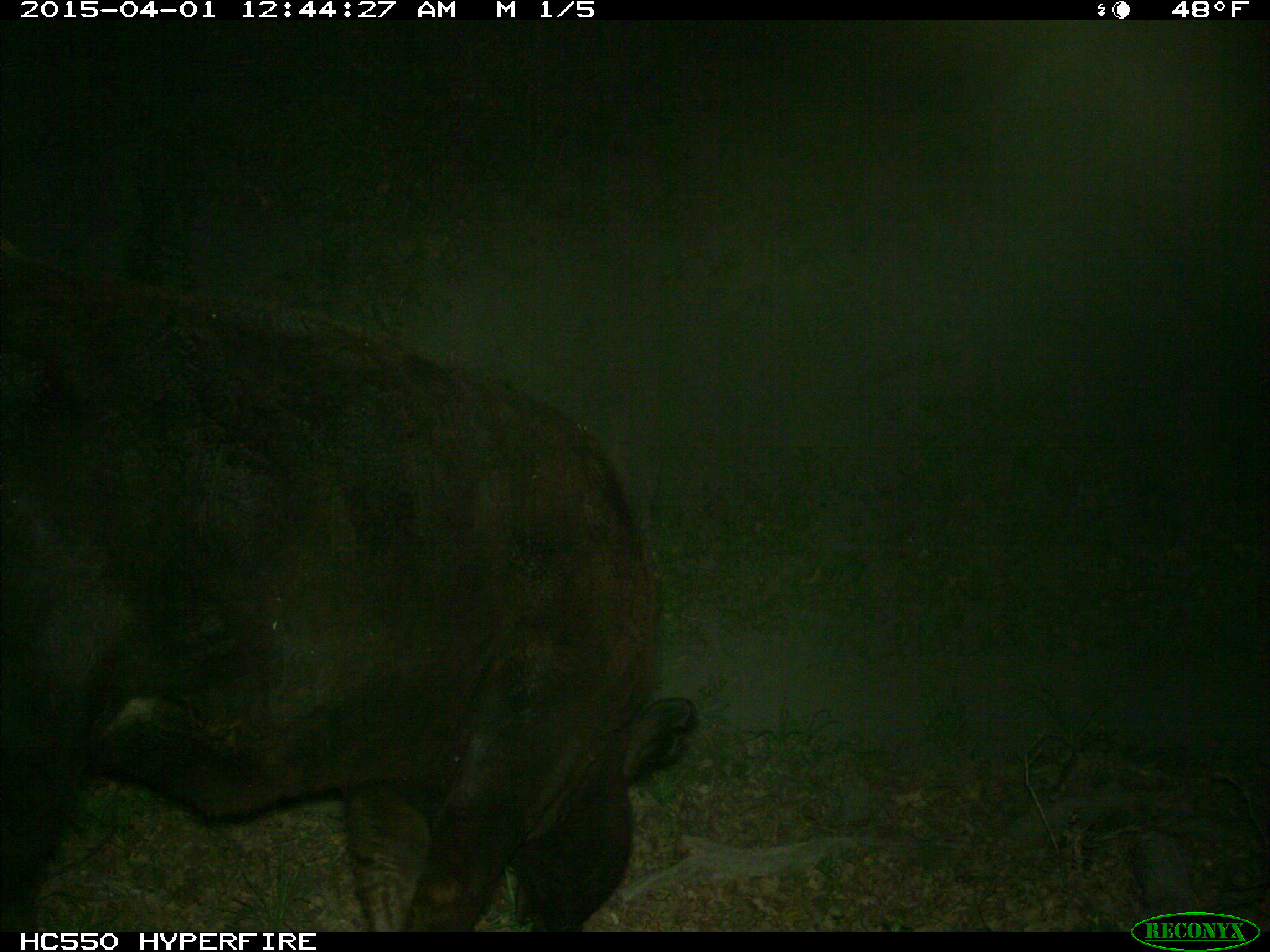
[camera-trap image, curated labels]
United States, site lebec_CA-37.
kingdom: Animalia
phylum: Chordata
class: Mammalia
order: Artiodactyla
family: Bovidae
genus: Bos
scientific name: Bos taurus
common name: domestic cow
Bos taurus (domestic cow).